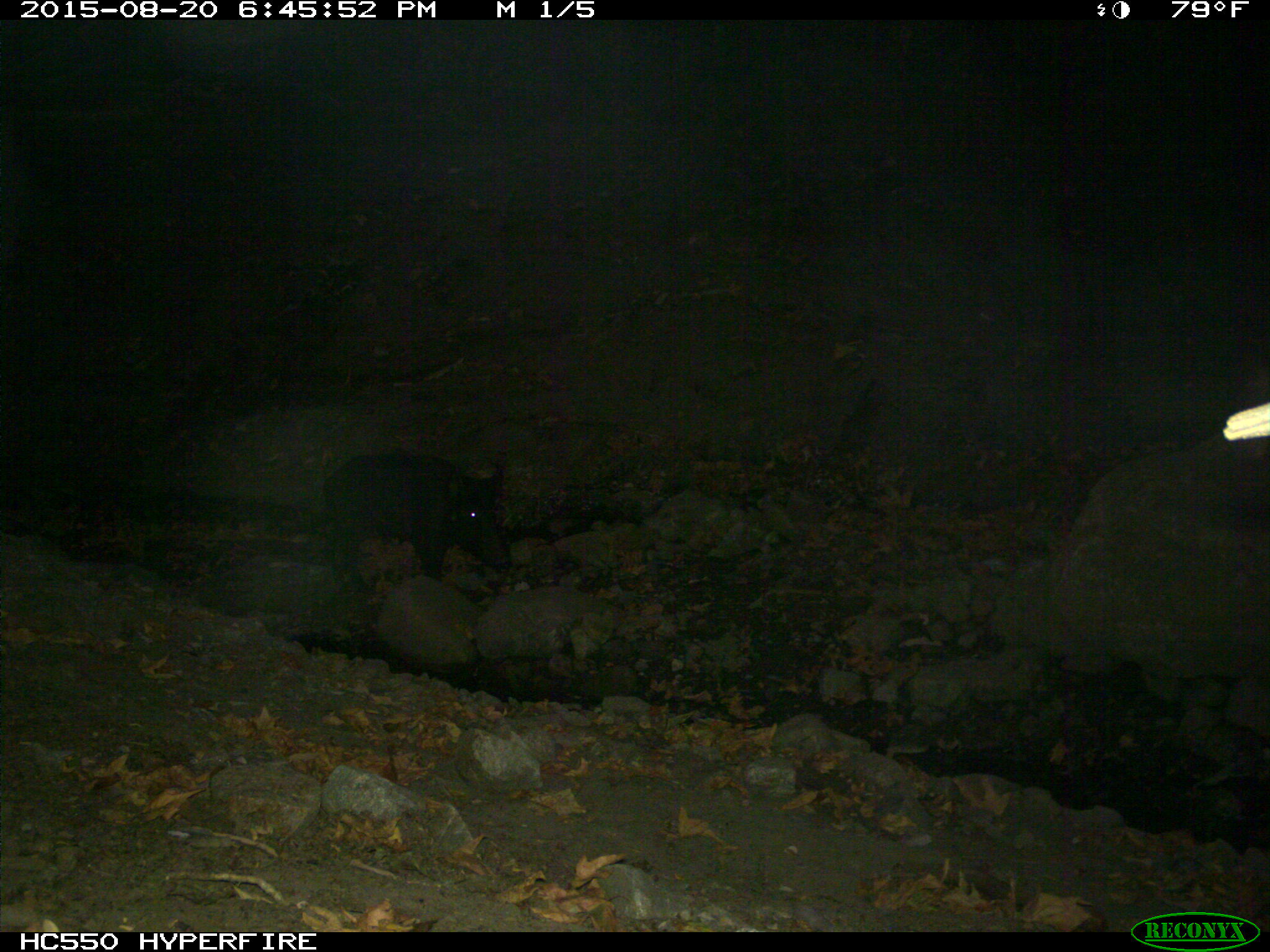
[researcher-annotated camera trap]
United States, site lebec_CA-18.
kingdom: Animalia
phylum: Chordata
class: Mammalia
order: Artiodactyla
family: Suidae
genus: Sus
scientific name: Sus scrofa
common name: wild boar